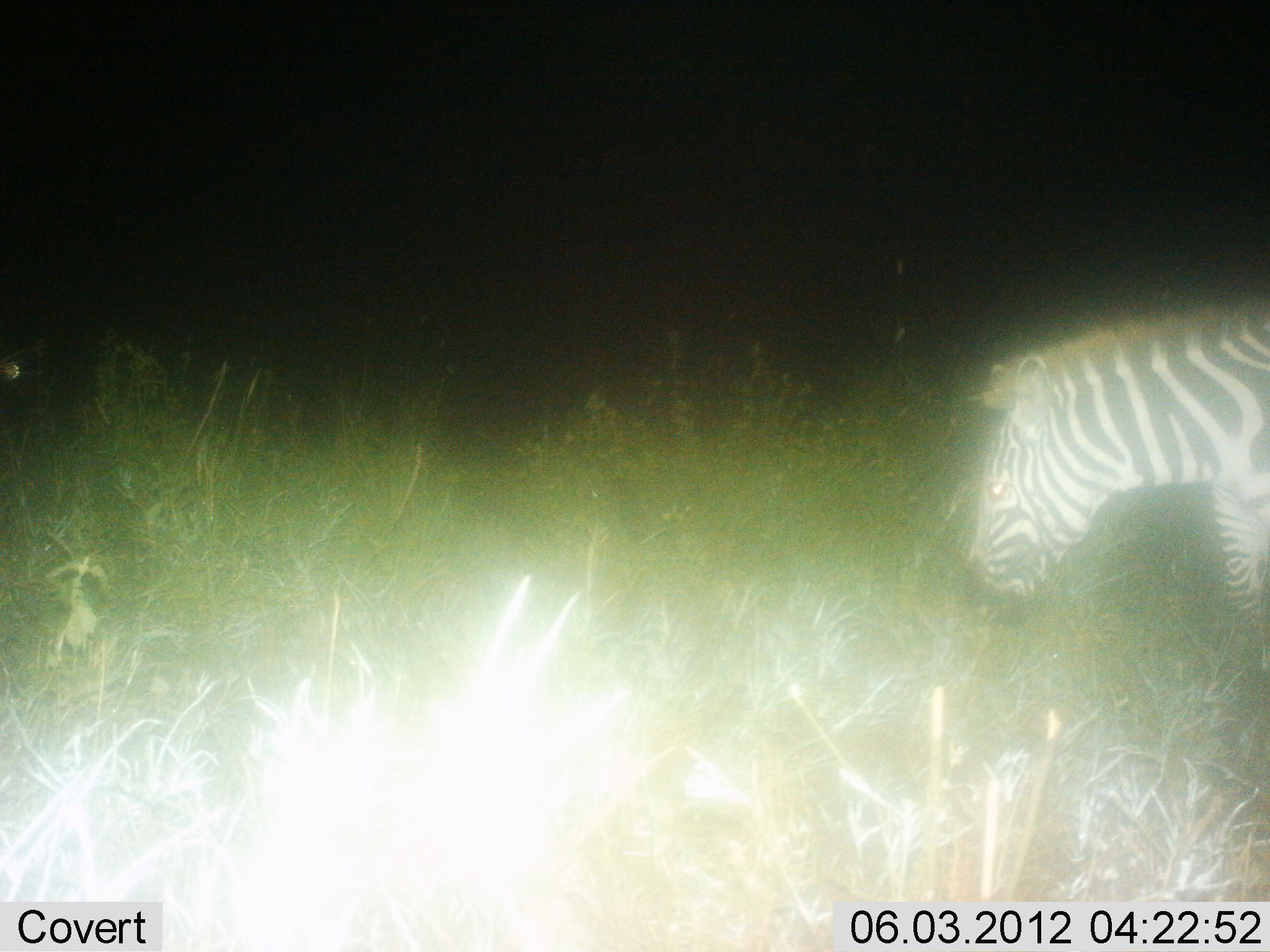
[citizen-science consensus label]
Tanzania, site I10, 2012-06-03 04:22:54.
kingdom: Animalia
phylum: Chordata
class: Mammalia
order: Perissodactyla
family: Equidae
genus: Equus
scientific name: Equus quagga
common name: plains zebra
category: zebra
Zebra (plains zebra) (Equus quagga), count 1. Behavior (volunteer vote fractions): standing 50%, resting 0%, moving 40%, interacting 0%. Young present (vote fraction): 0%. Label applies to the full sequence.